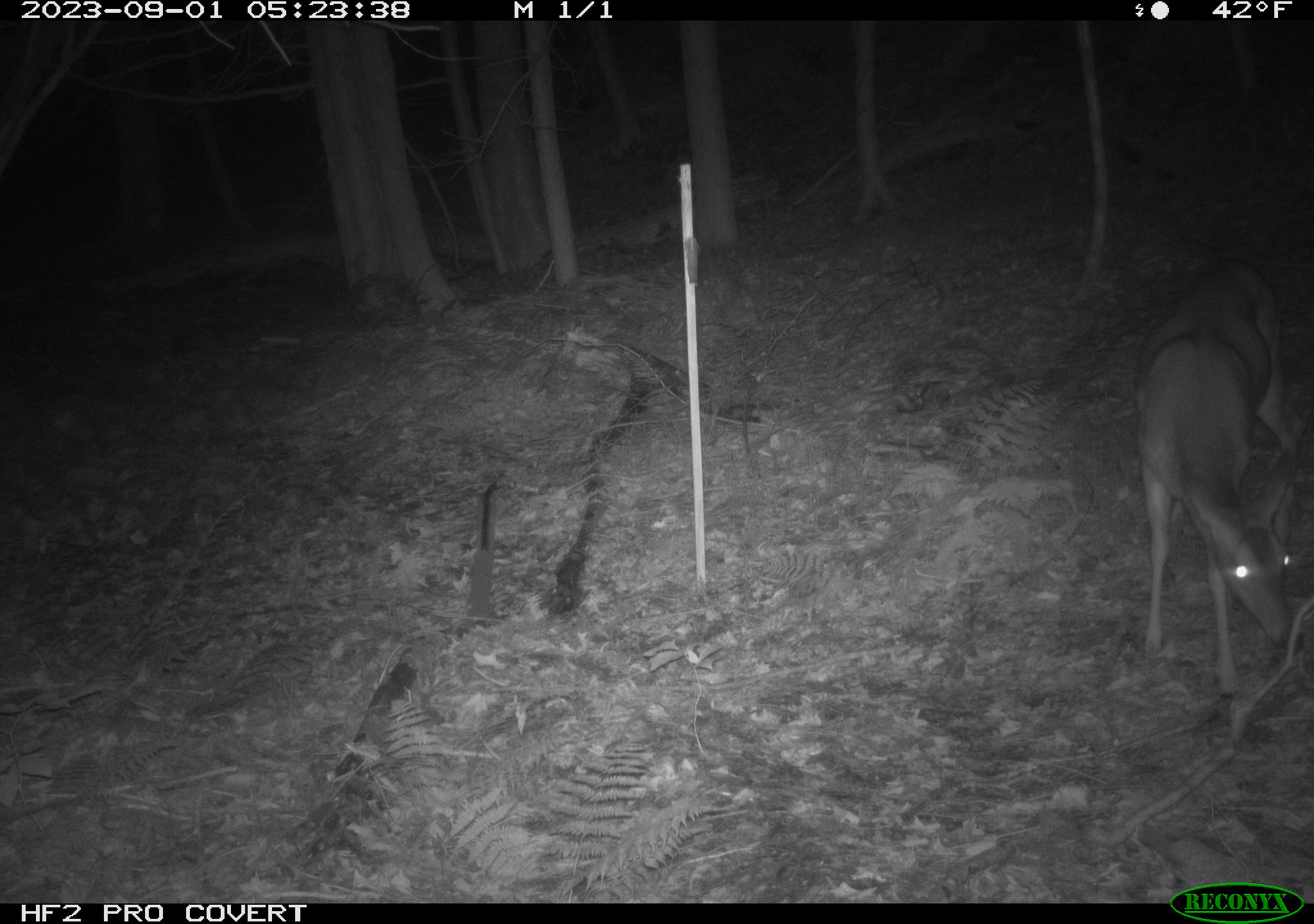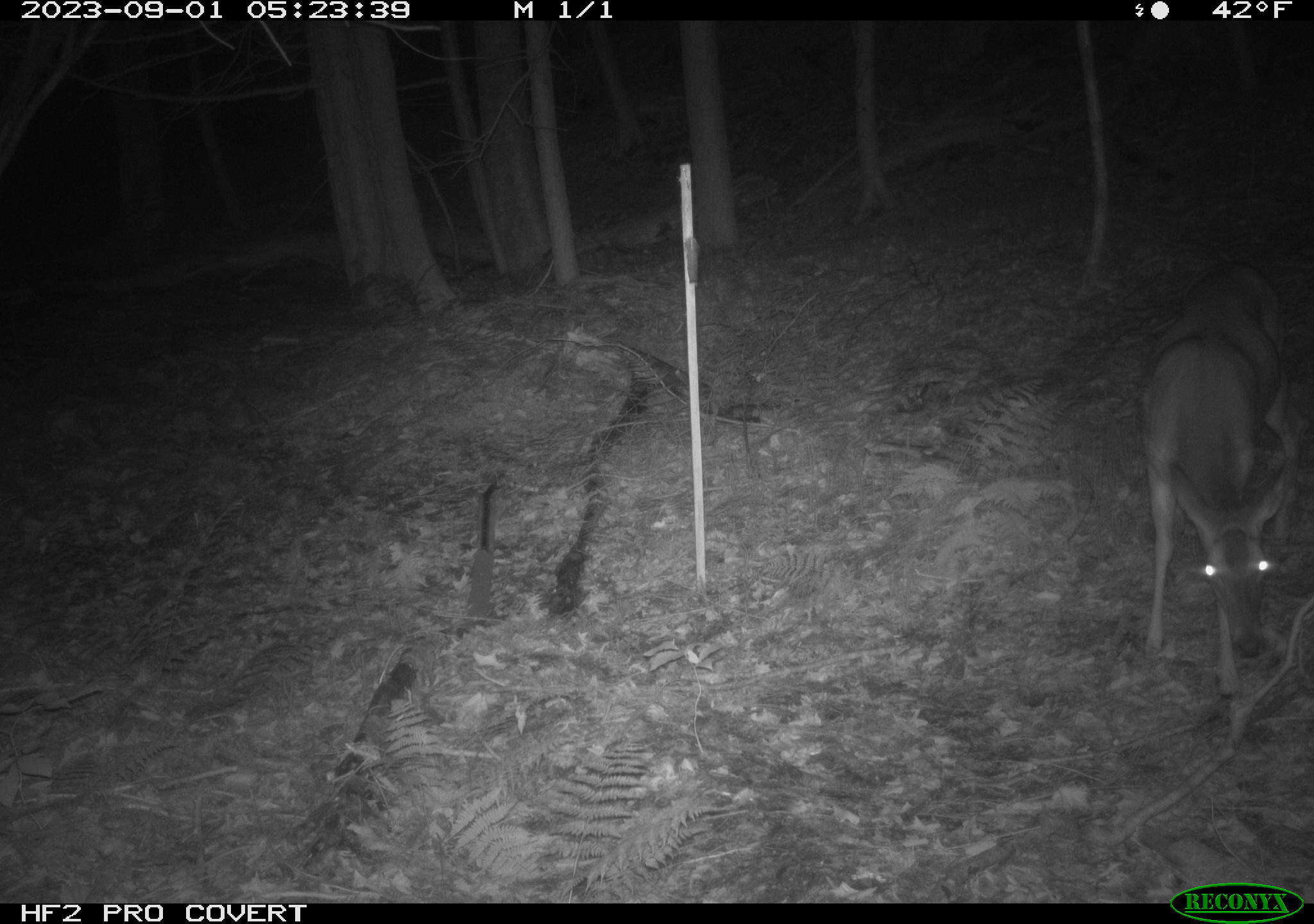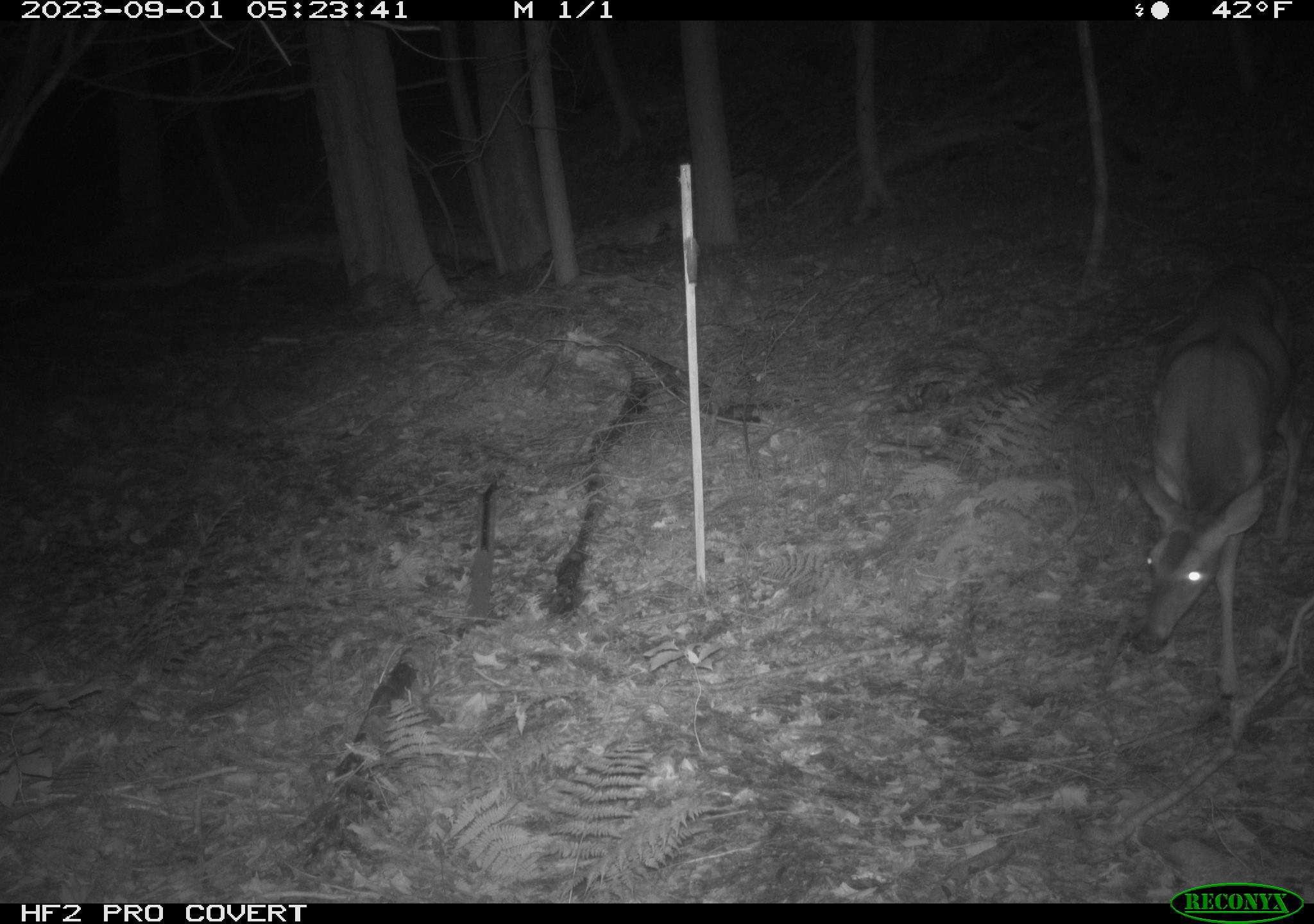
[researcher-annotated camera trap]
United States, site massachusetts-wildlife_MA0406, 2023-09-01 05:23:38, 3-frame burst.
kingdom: Animalia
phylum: Chordata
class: Mammalia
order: Artiodactyla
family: Cervidae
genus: Odocoileus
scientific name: Odocoileus virginianus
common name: white-tailed deer